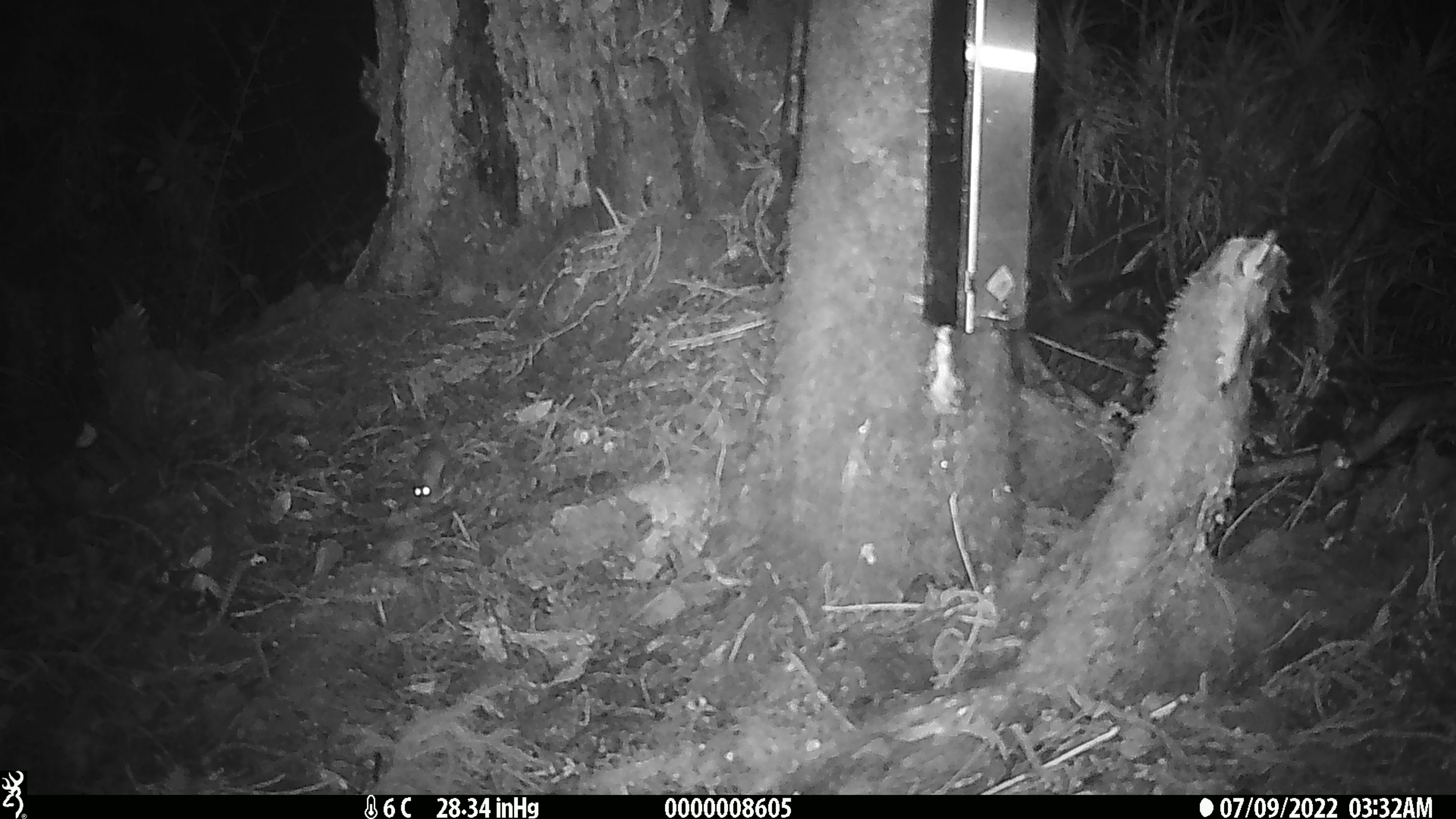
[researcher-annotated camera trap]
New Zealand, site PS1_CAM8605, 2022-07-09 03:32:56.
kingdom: Animalia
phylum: Chordata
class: Mammalia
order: Rodentia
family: Muridae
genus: Mus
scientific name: Mus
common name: mouse